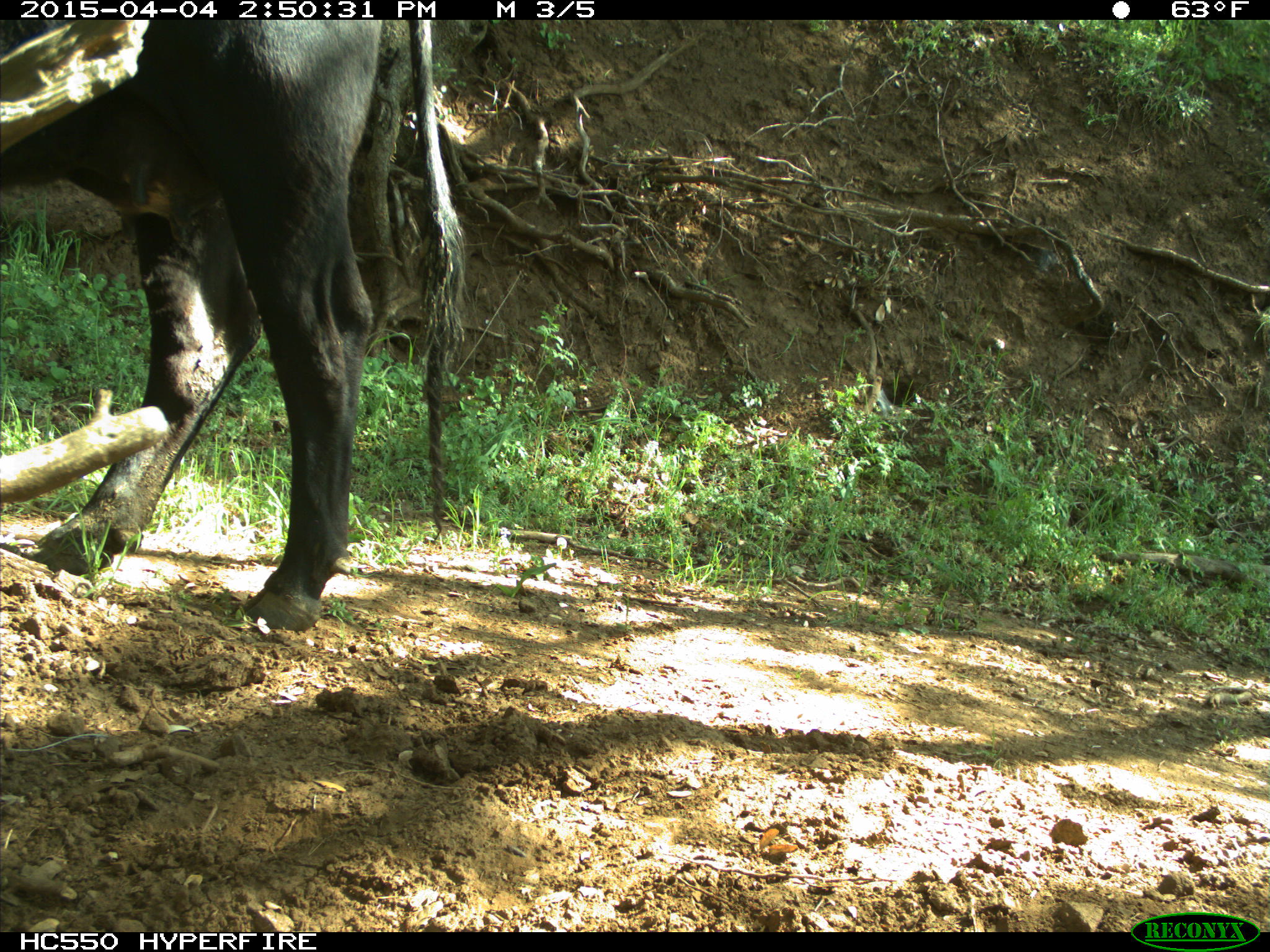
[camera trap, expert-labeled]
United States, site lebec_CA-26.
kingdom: Animalia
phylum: Chordata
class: Mammalia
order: Artiodactyla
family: Bovidae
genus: Bos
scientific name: Bos taurus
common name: domestic cow